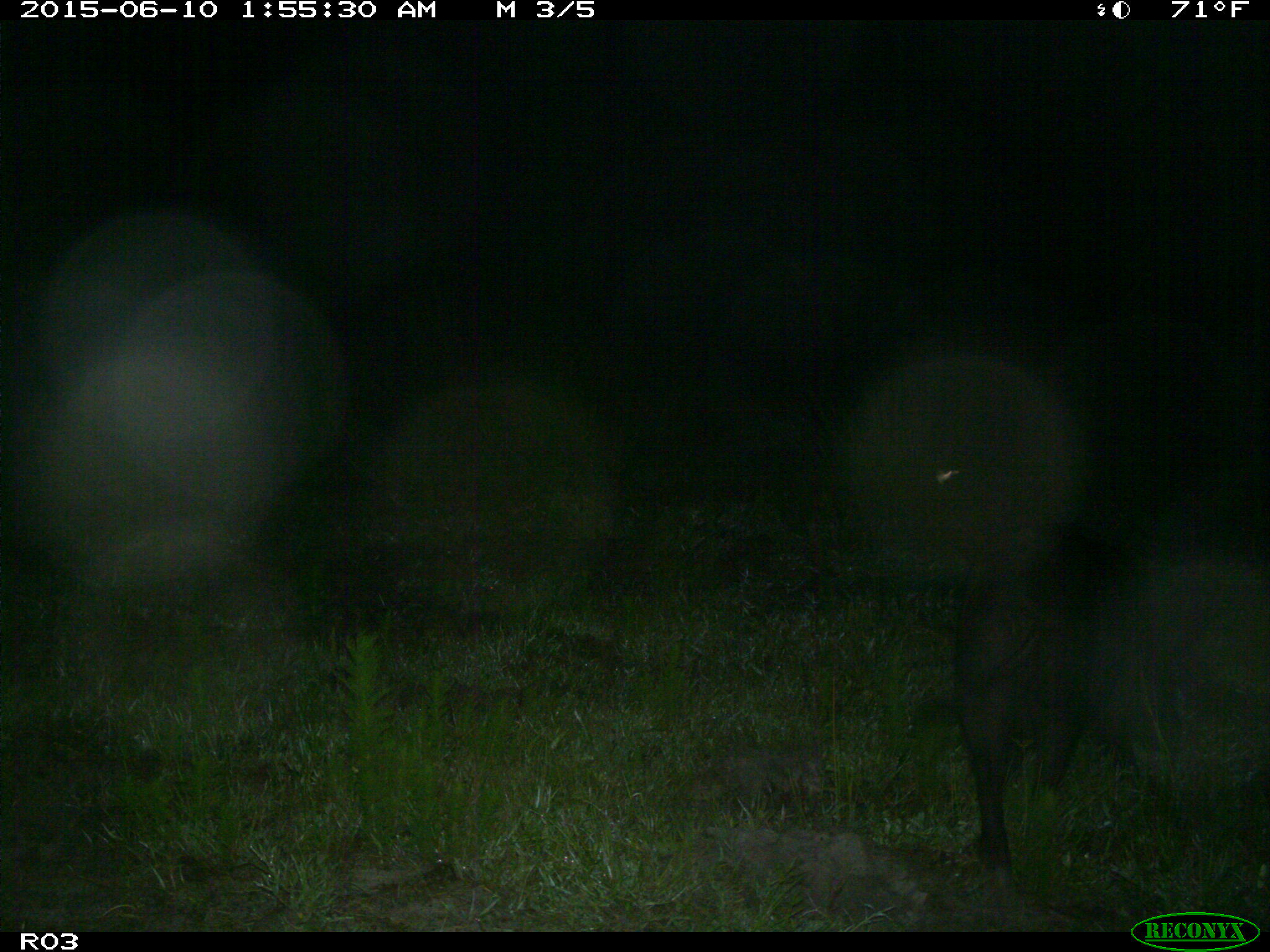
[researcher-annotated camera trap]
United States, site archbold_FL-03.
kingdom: Animalia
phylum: Chordata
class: Mammalia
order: Artiodactyla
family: Suidae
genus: Sus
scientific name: Sus scrofa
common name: wild boar